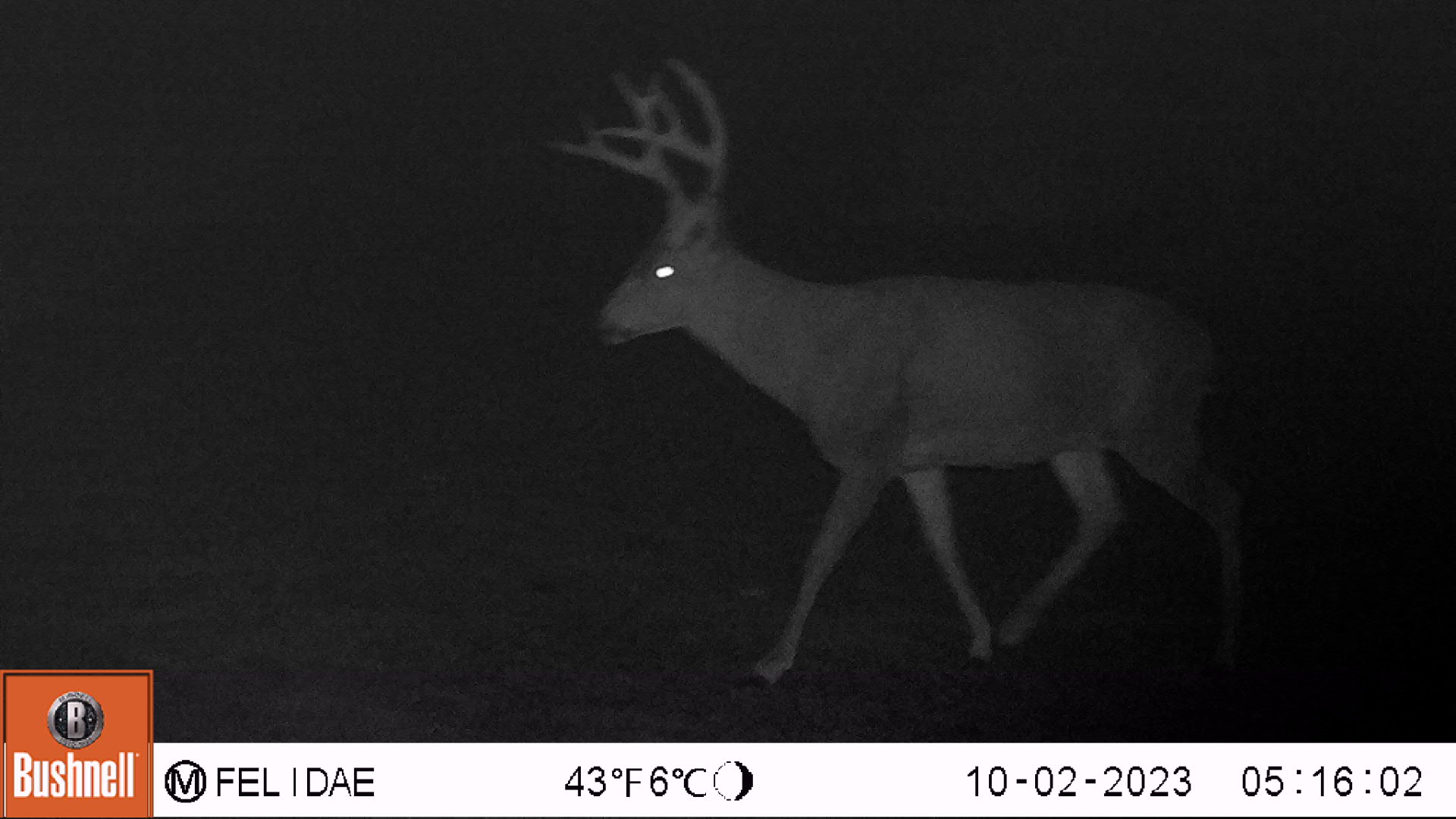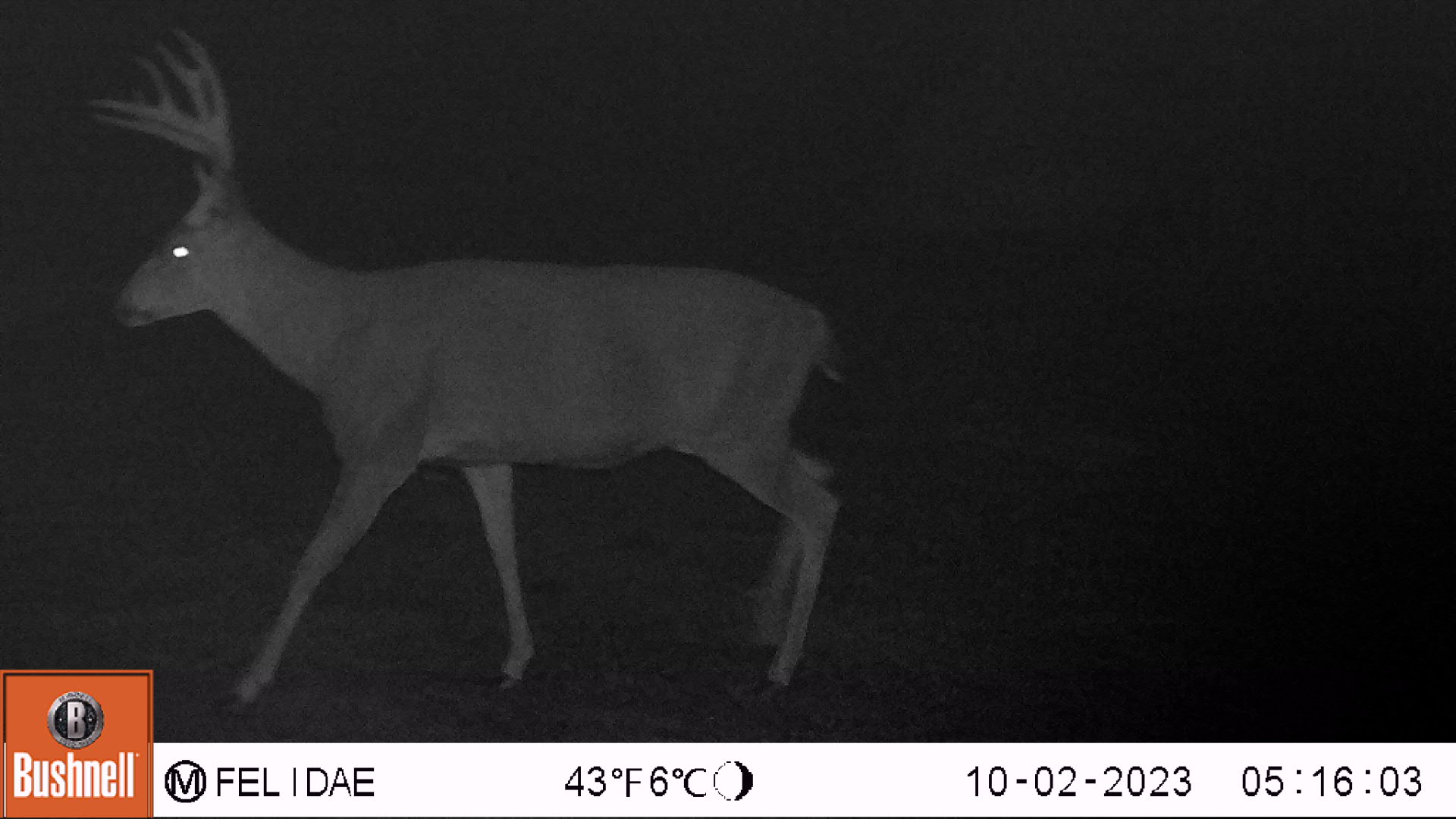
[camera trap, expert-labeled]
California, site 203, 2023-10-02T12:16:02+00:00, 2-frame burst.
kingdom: Animalia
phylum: Chordata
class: Mammalia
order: Artiodactyla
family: Cervidae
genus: Odocoileus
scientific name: Odocoileus hemionus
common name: mule deer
Mule deer (Odocoileus hemionus).